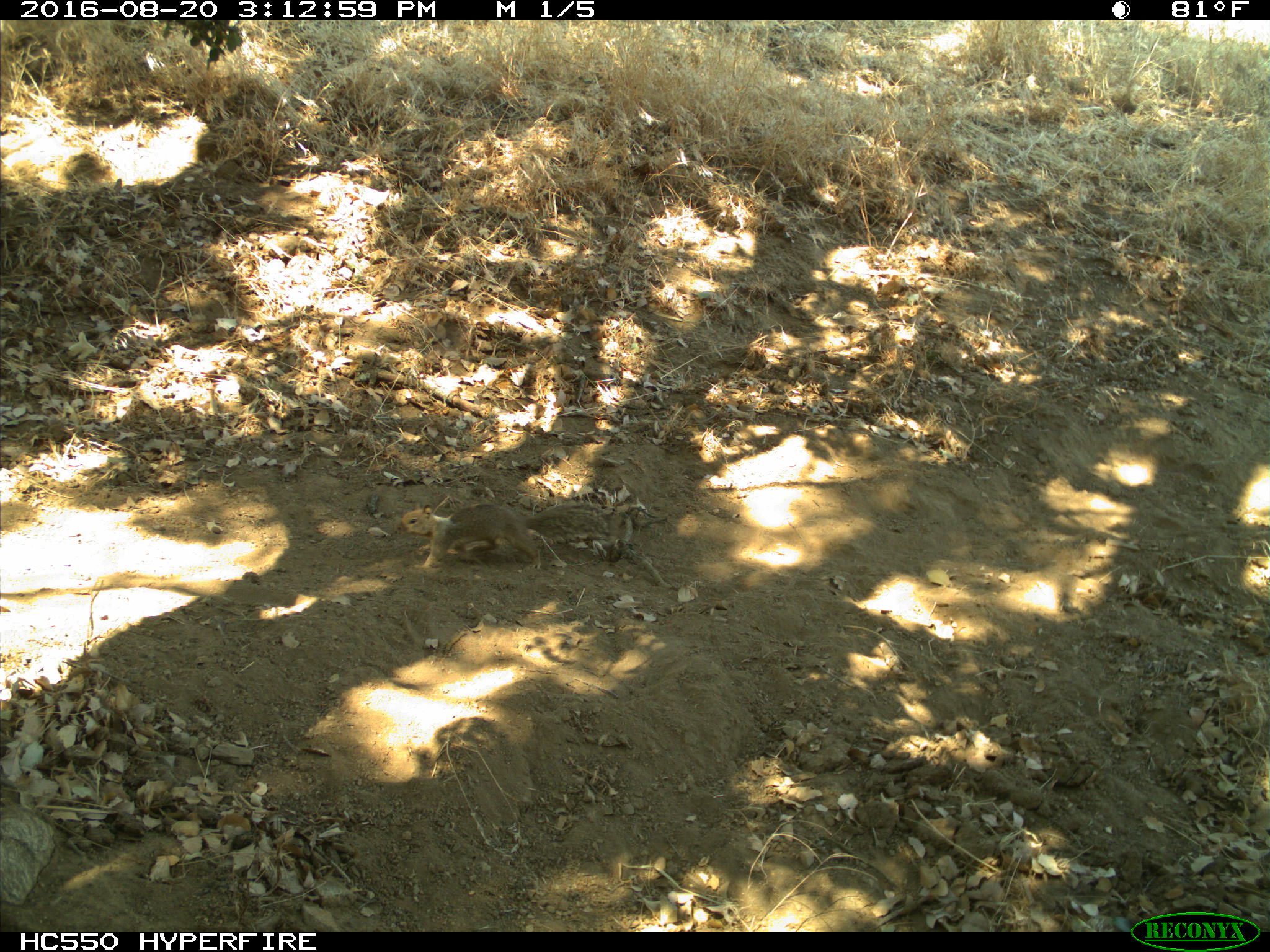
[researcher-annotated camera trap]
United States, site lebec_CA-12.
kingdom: Animalia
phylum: Chordata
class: Mammalia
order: Rodentia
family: Sciuridae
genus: Otospermophilus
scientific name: Otospermophilus beecheyi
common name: california ground squirrel